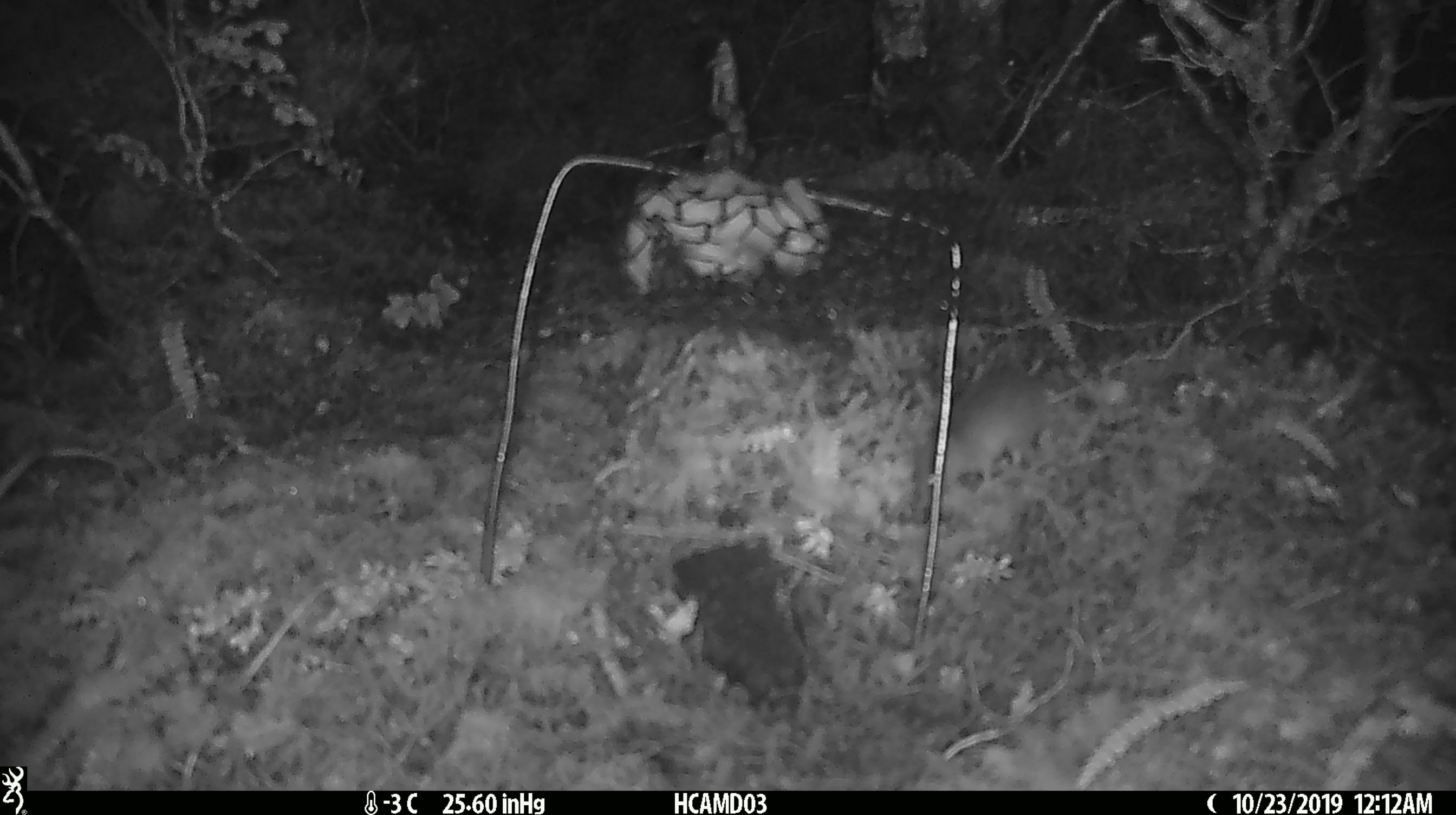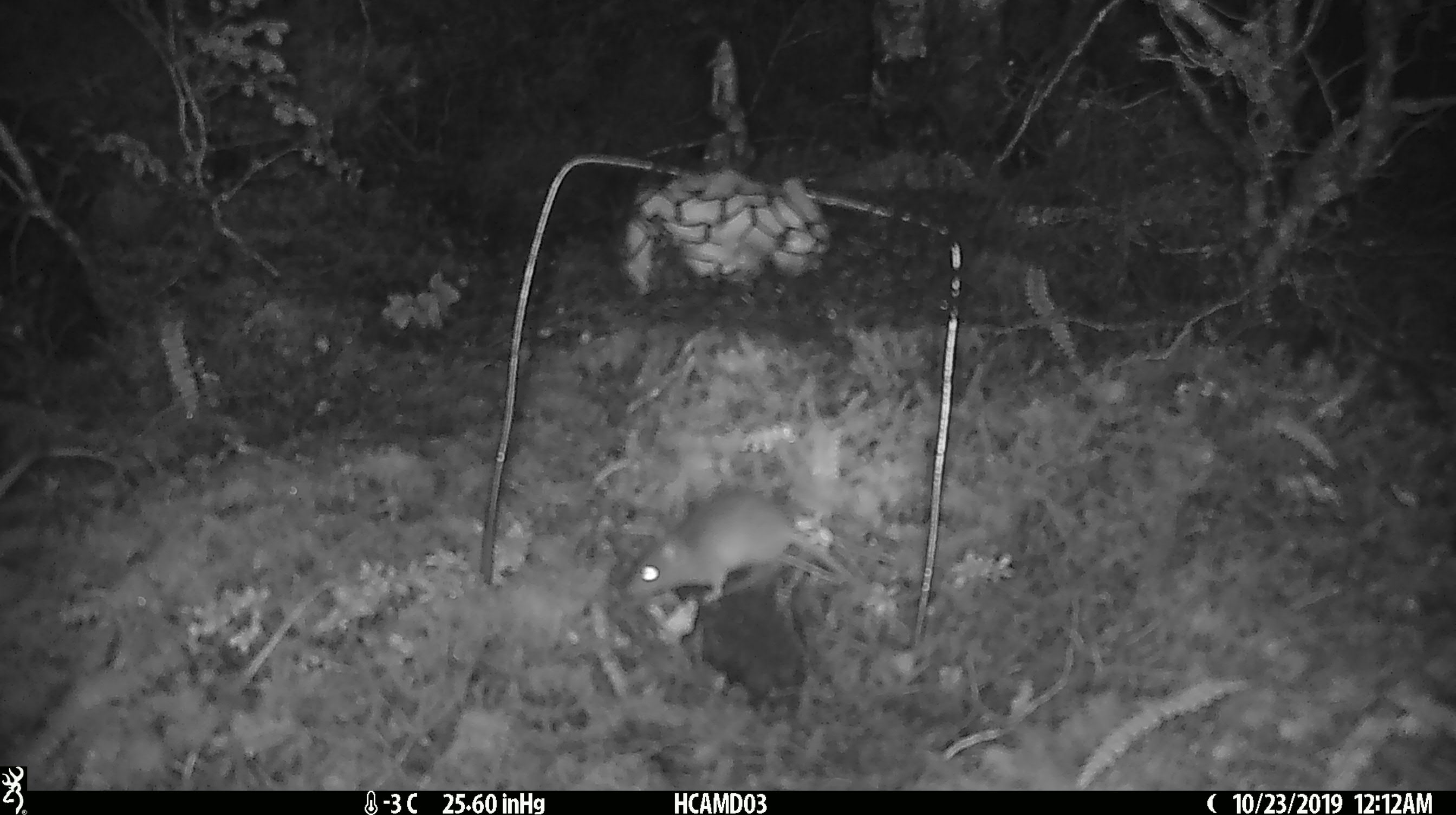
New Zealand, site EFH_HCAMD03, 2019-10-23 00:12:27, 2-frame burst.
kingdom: Animalia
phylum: Chordata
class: Mammalia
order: Rodentia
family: Muridae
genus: Mus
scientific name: Mus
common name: mouse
Mouse (Mus).